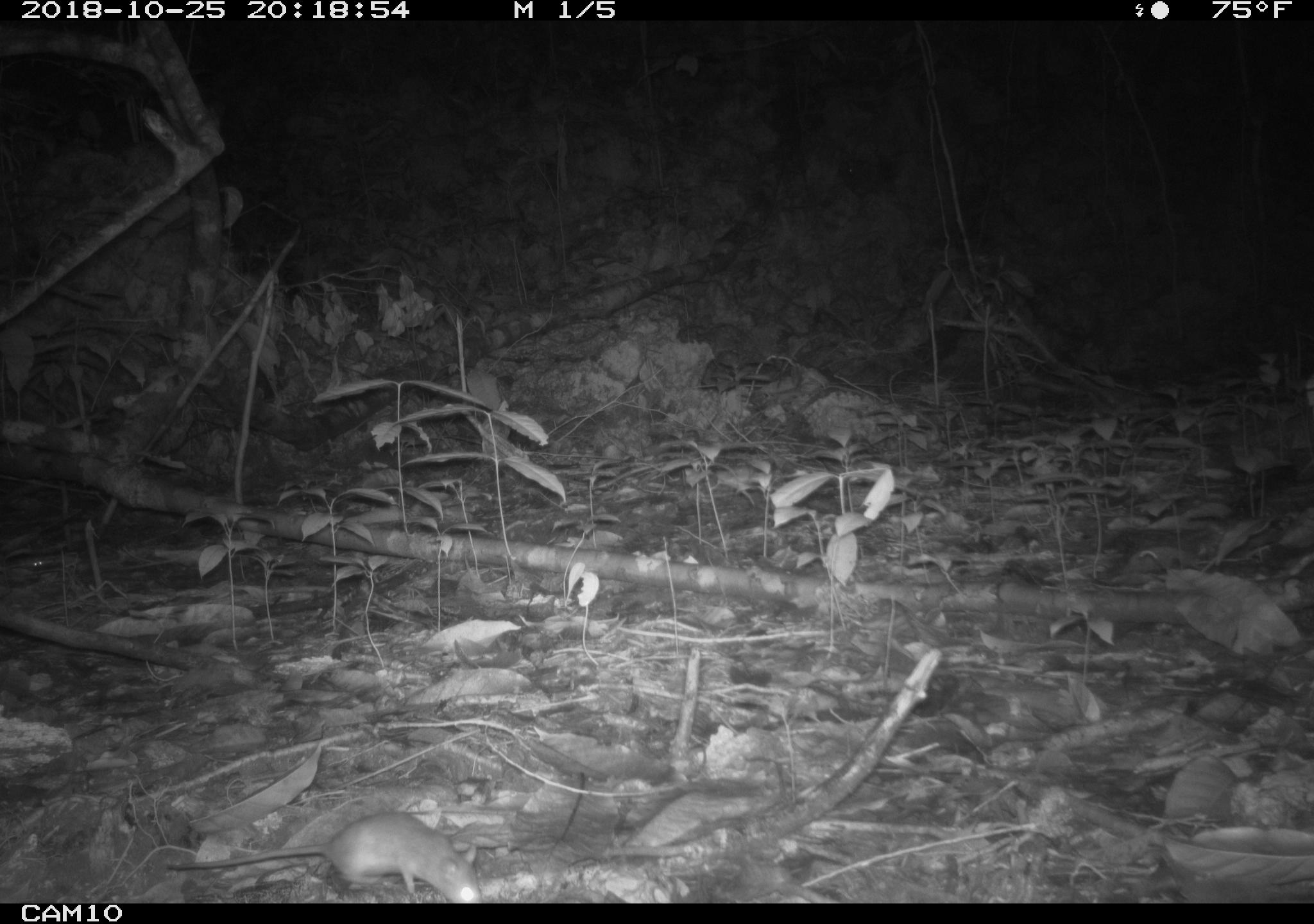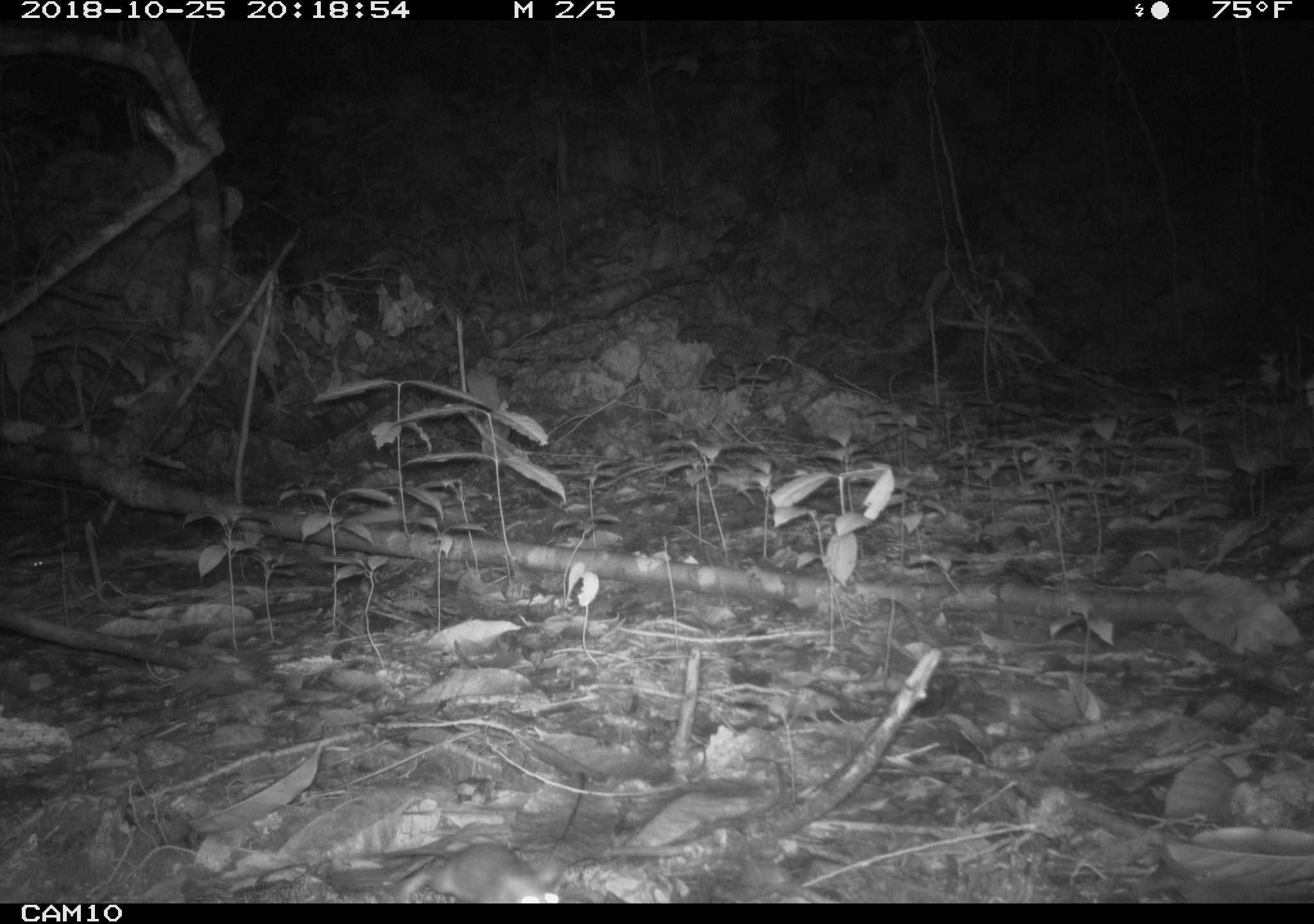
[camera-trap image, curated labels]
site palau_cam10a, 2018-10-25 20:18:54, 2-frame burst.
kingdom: Animalia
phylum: Chordata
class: Mammalia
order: Rodentia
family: Muridae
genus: Rattus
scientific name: Rattus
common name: rat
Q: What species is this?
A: Rat (Rattus).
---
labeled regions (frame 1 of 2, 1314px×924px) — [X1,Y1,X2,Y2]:
rat: [158,812,483,903]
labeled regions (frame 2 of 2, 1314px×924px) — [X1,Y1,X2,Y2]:
rat: [333,837,576,903]